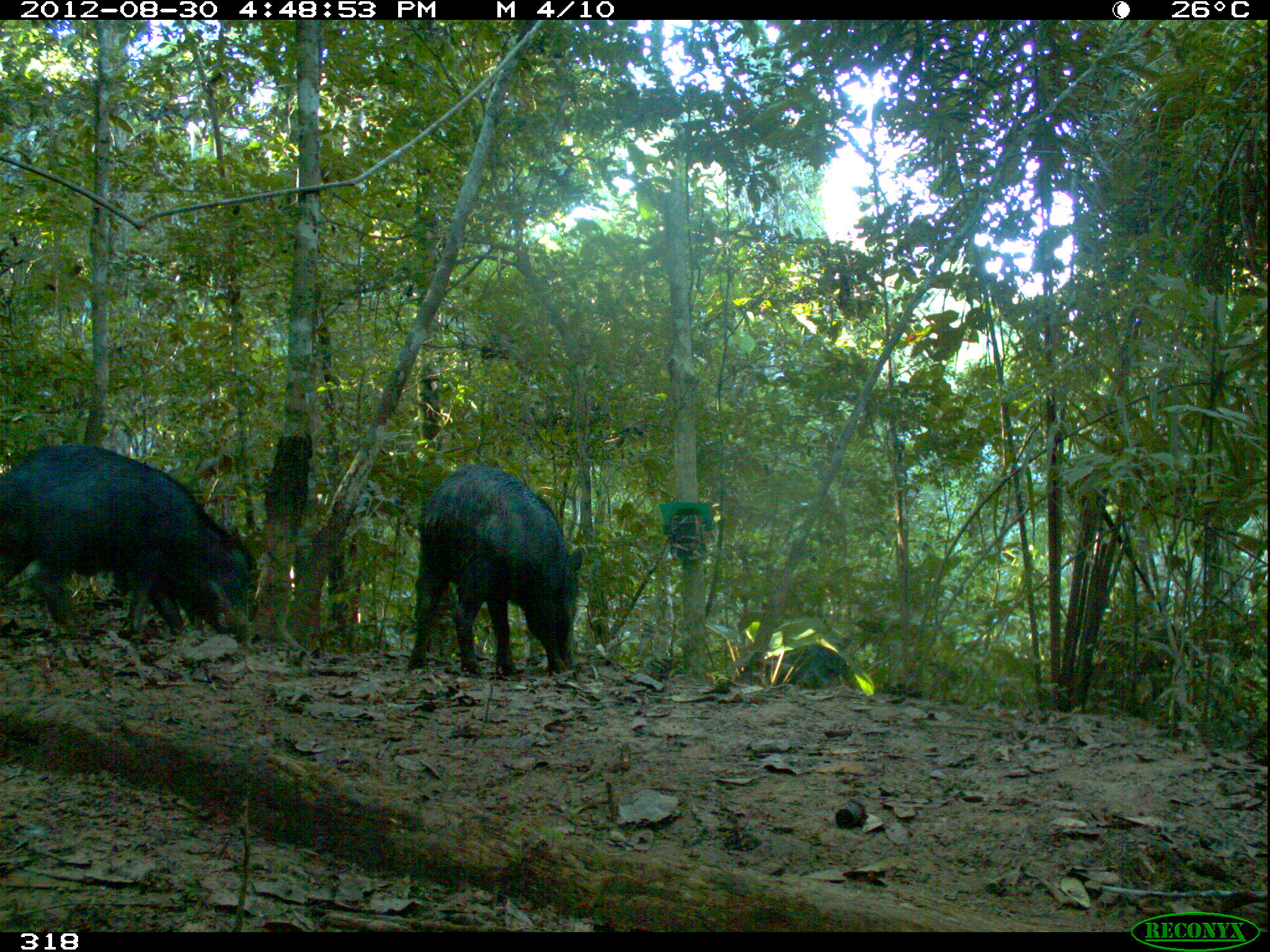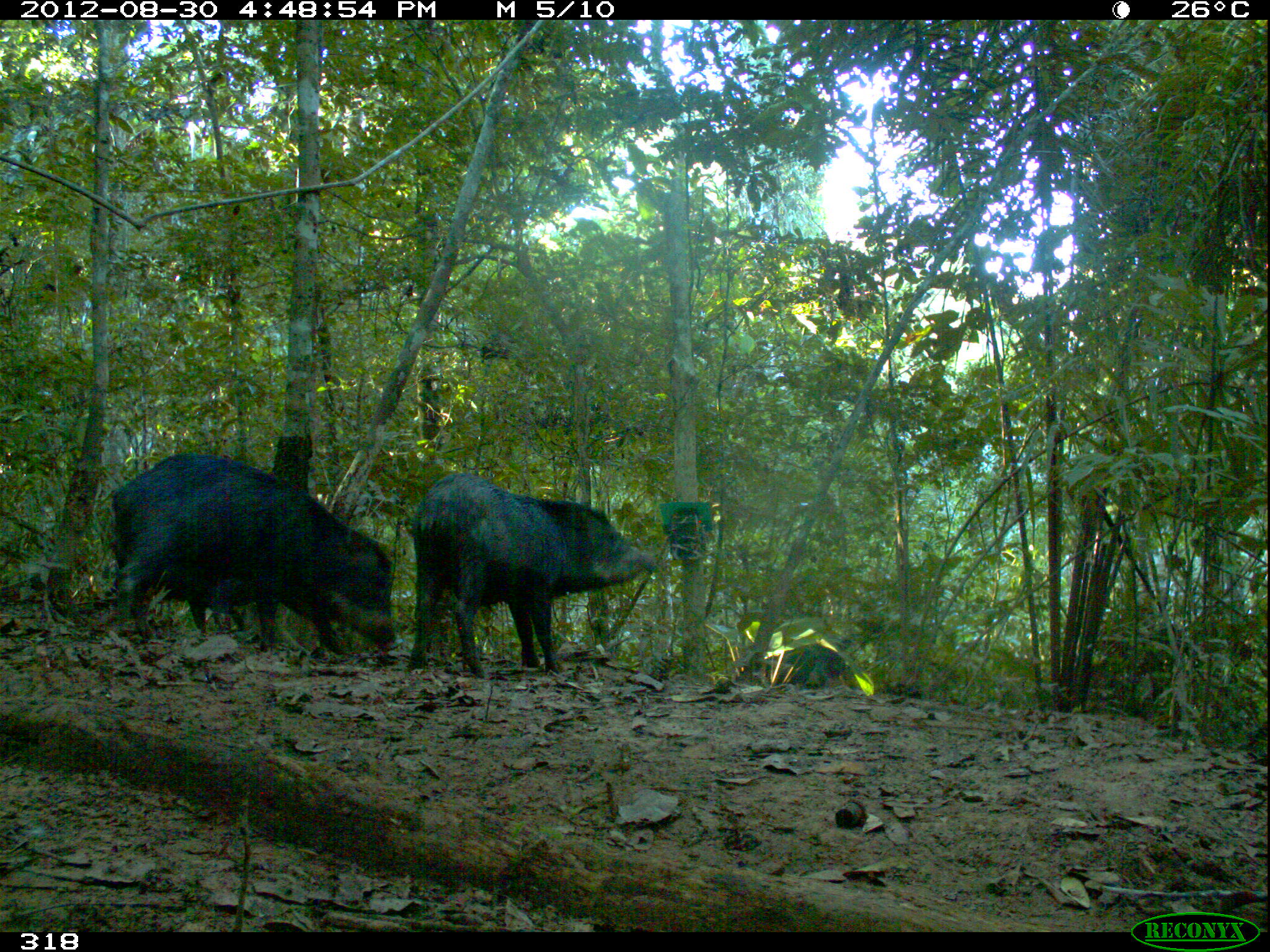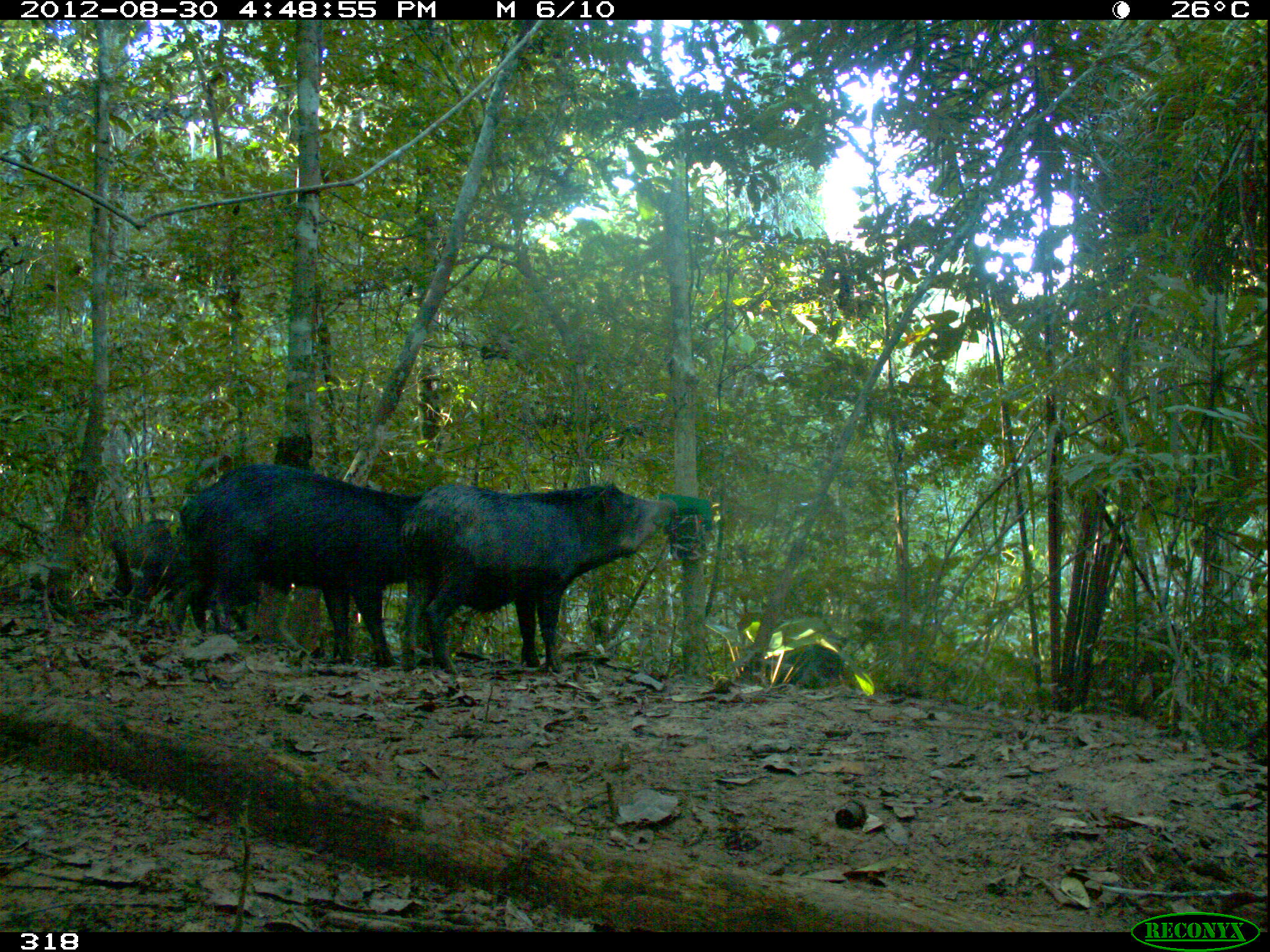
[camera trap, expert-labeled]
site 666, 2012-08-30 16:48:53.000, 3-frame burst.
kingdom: Animalia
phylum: Chordata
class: Mammalia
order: Artiodactyla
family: Tayassuidae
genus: Tayassu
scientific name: Tayassu pecari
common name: white-lipped peccary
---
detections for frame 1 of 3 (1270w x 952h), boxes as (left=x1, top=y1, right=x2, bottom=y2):
tayassu pecari: (left=1, top=446, right=262, bottom=639); (left=406, top=464, right=583, bottom=679)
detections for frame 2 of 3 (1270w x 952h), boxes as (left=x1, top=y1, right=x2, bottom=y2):
tayassu pecari: (left=107, top=452, right=399, bottom=656); (left=406, top=471, right=656, bottom=680)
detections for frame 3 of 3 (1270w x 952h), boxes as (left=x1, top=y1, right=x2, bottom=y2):
tayassu pecari: (left=397, top=477, right=678, bottom=676); (left=169, top=462, right=423, bottom=667); (left=129, top=517, right=295, bottom=641); (left=112, top=519, right=134, bottom=598)